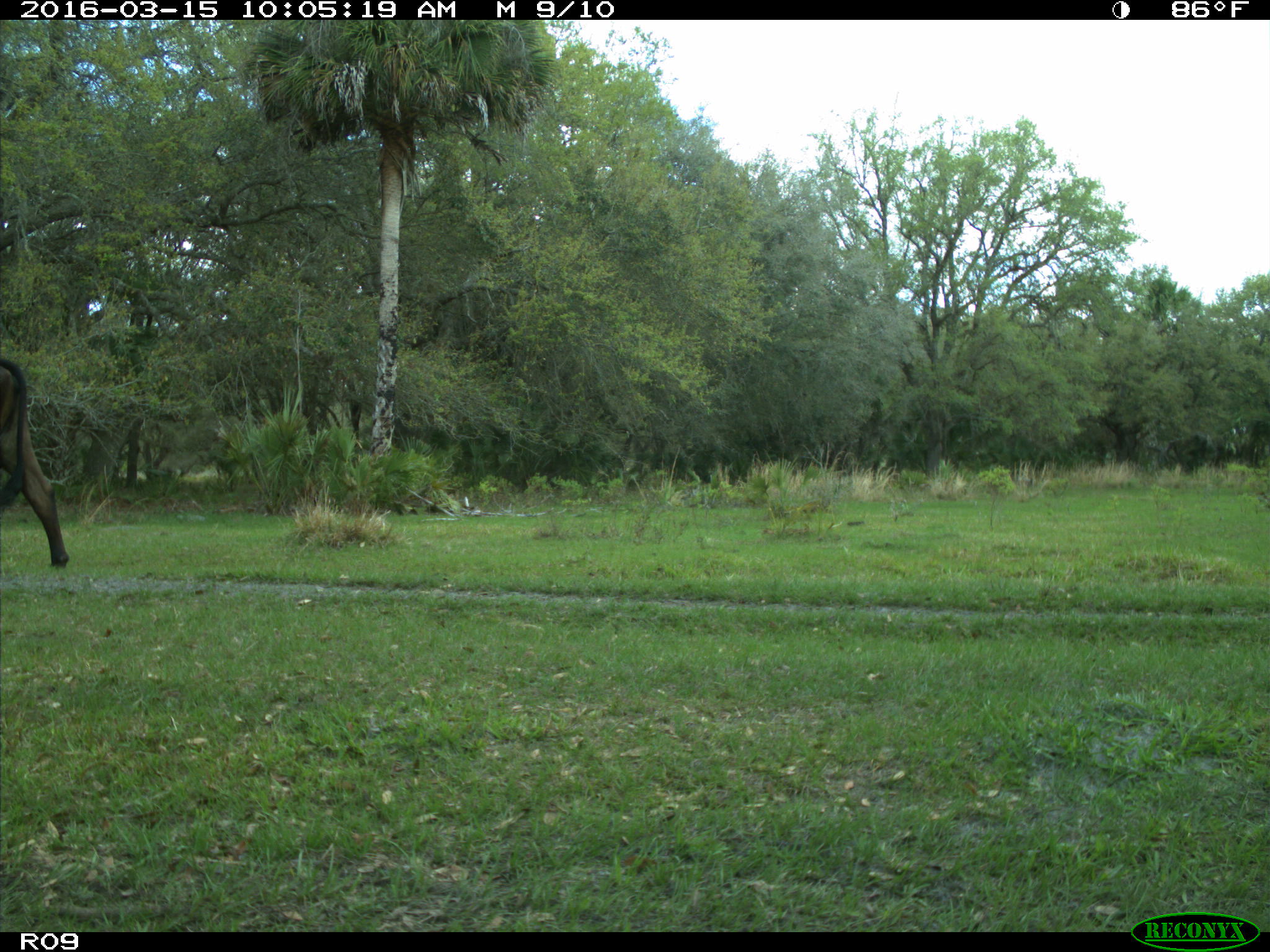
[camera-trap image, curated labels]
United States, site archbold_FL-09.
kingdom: Animalia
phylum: Chordata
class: Mammalia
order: Artiodactyla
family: Bovidae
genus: Bos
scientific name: Bos taurus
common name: domestic cow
Bos taurus (domestic cow).